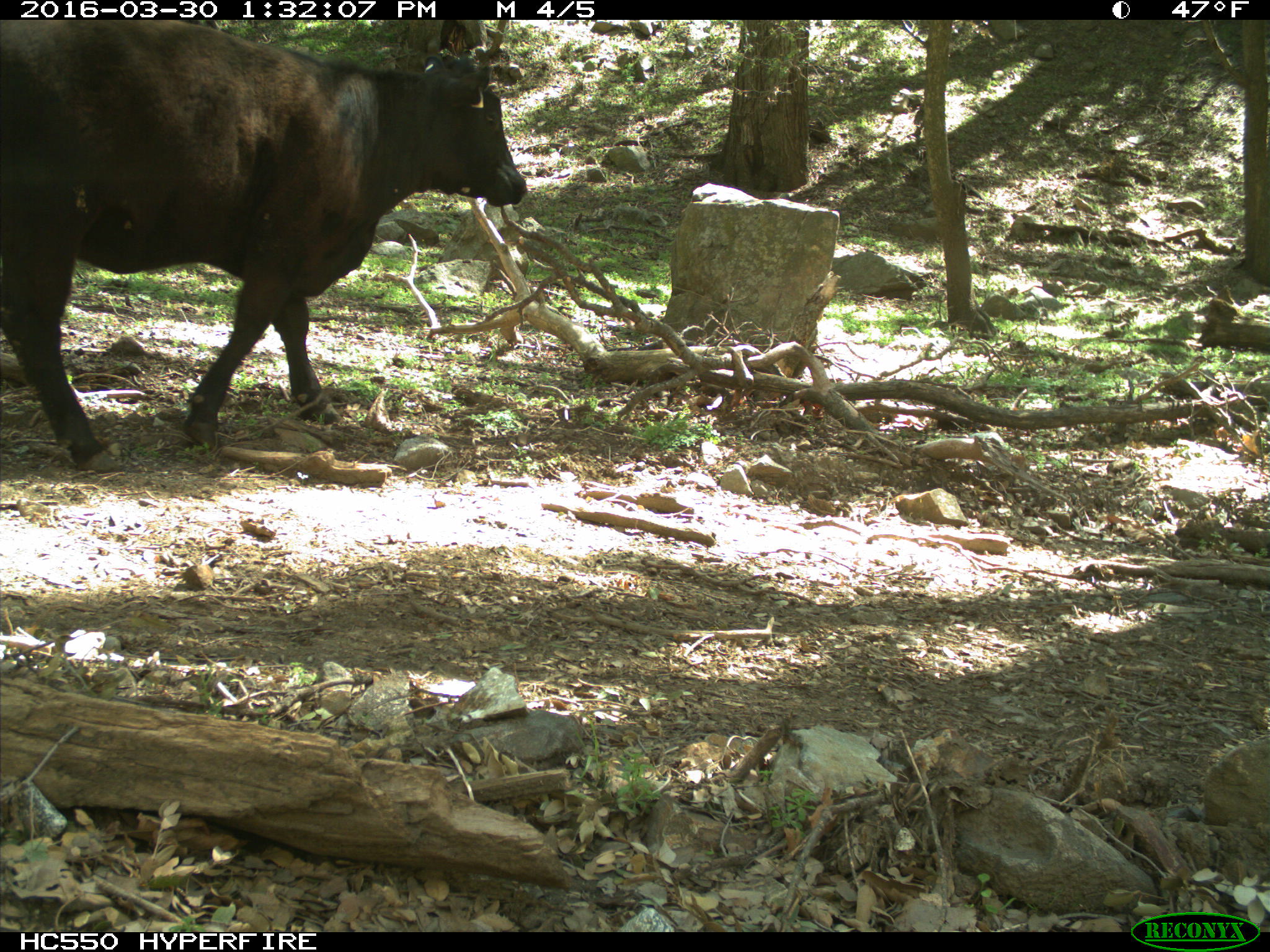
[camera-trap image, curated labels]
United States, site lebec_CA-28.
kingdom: Animalia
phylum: Chordata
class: Mammalia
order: Artiodactyla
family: Bovidae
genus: Bos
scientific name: Bos taurus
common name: domestic cow